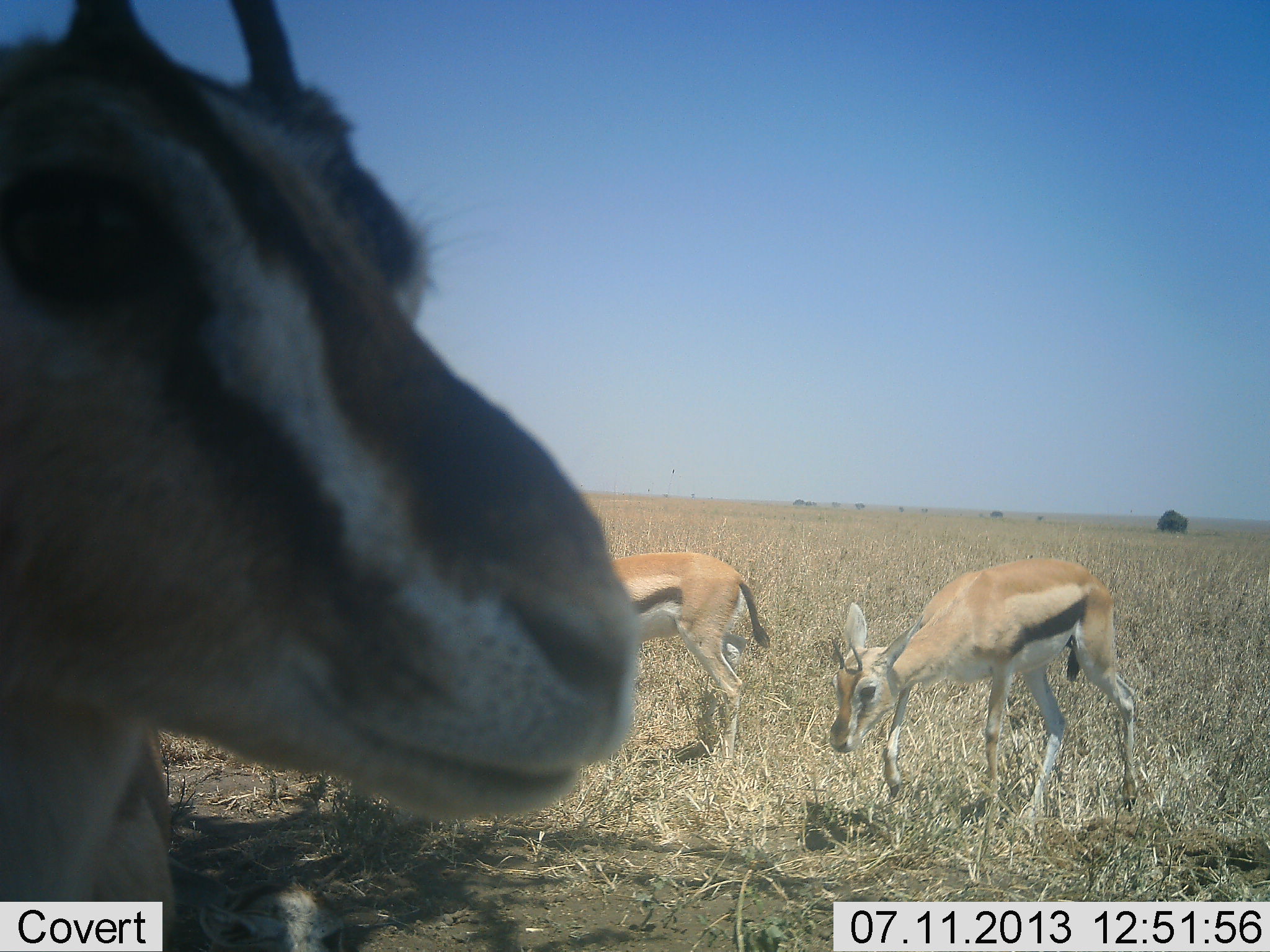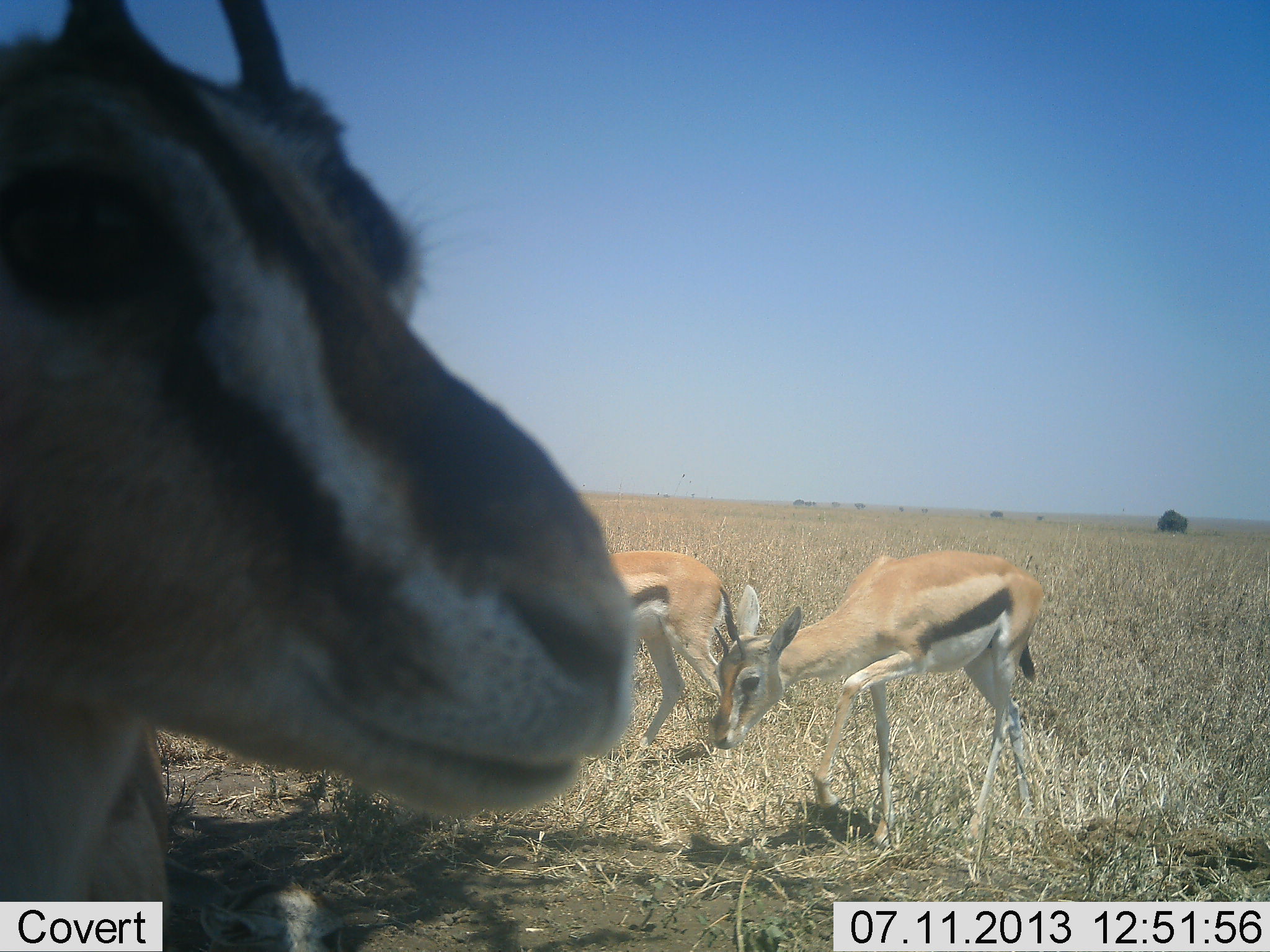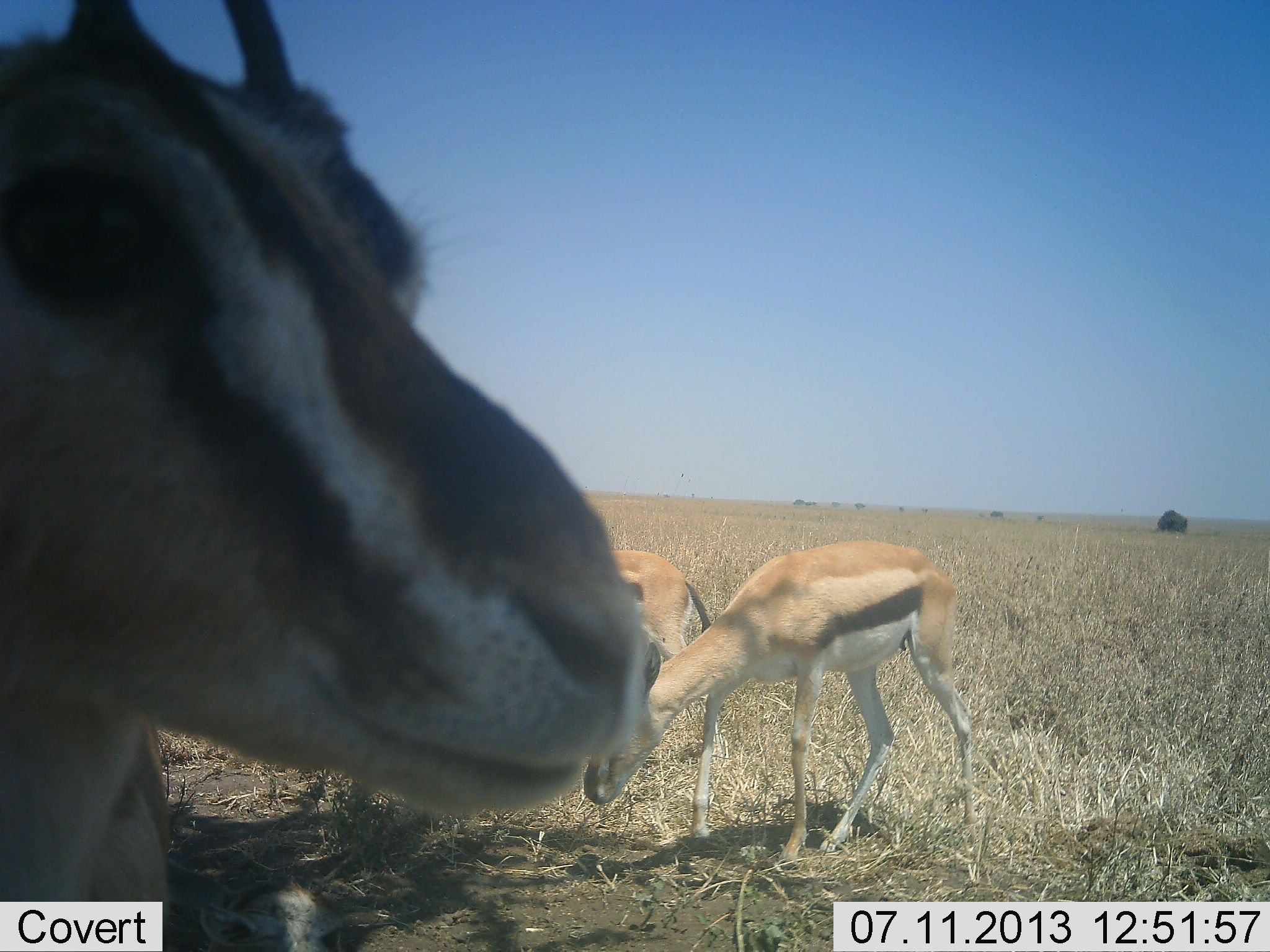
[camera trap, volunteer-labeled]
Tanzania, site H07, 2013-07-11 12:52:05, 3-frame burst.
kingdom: Animalia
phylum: Chordata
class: Mammalia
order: Artiodactyla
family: Bovidae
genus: Eudorcas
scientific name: Eudorcas thomsonii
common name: thomson's gazelle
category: gazellethomsons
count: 3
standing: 70%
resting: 0%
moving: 70%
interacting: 0%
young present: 0%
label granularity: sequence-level